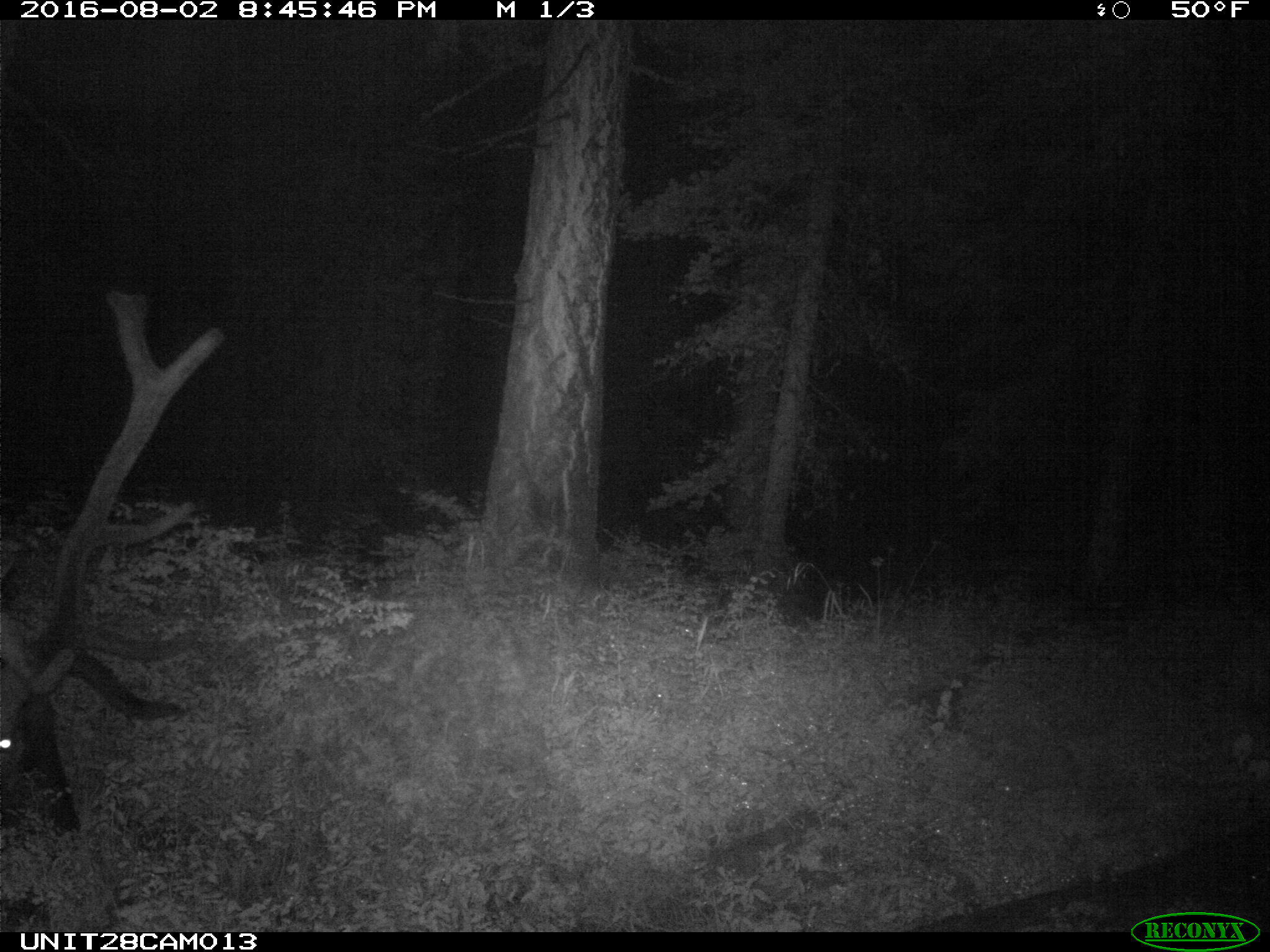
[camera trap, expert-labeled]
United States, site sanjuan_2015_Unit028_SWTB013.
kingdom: Animalia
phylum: Chordata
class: Mammalia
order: Artiodactyla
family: Cervidae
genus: Cervus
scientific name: Cervus elaphus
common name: red deer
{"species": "Cervus elaphus (red deer)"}